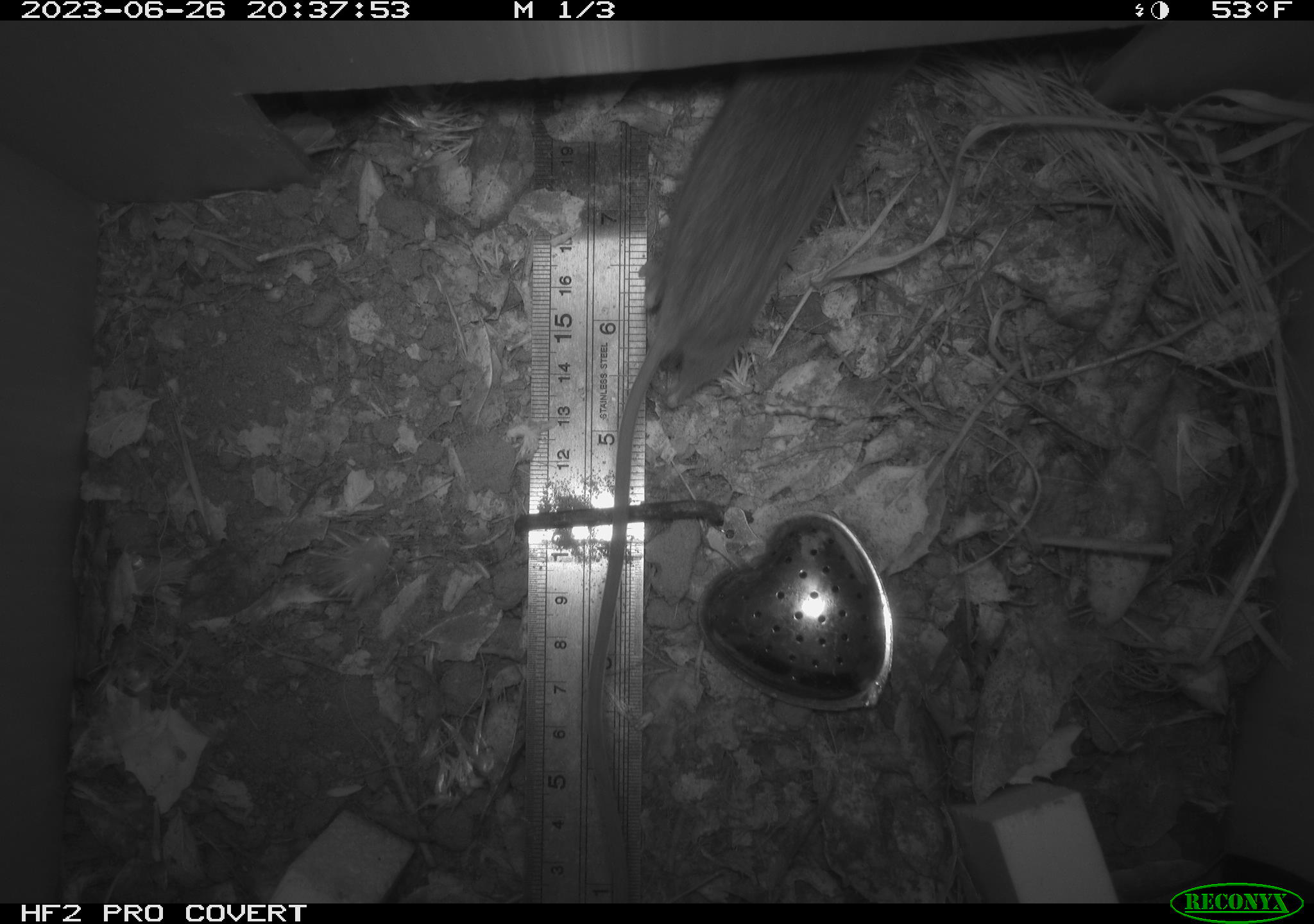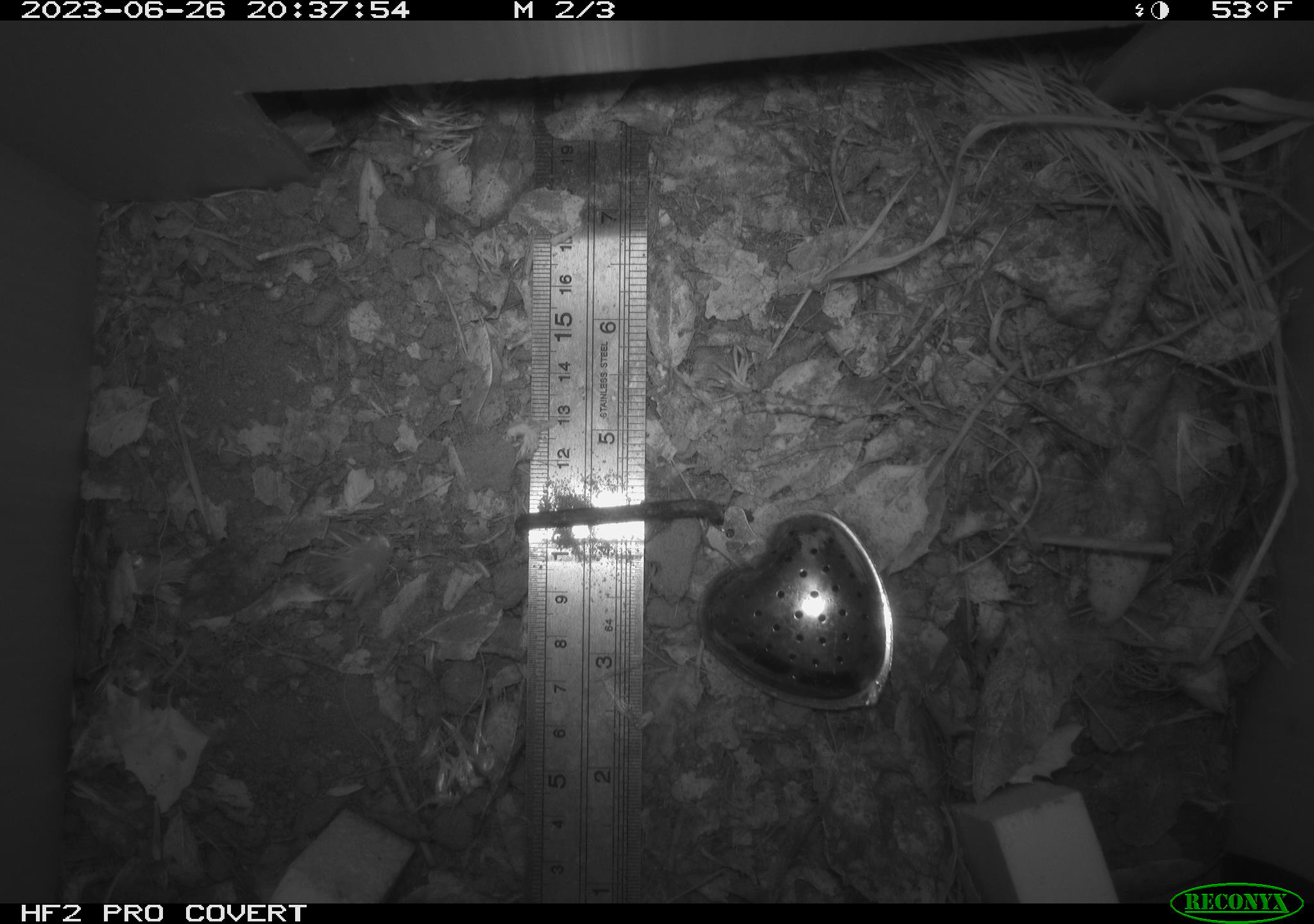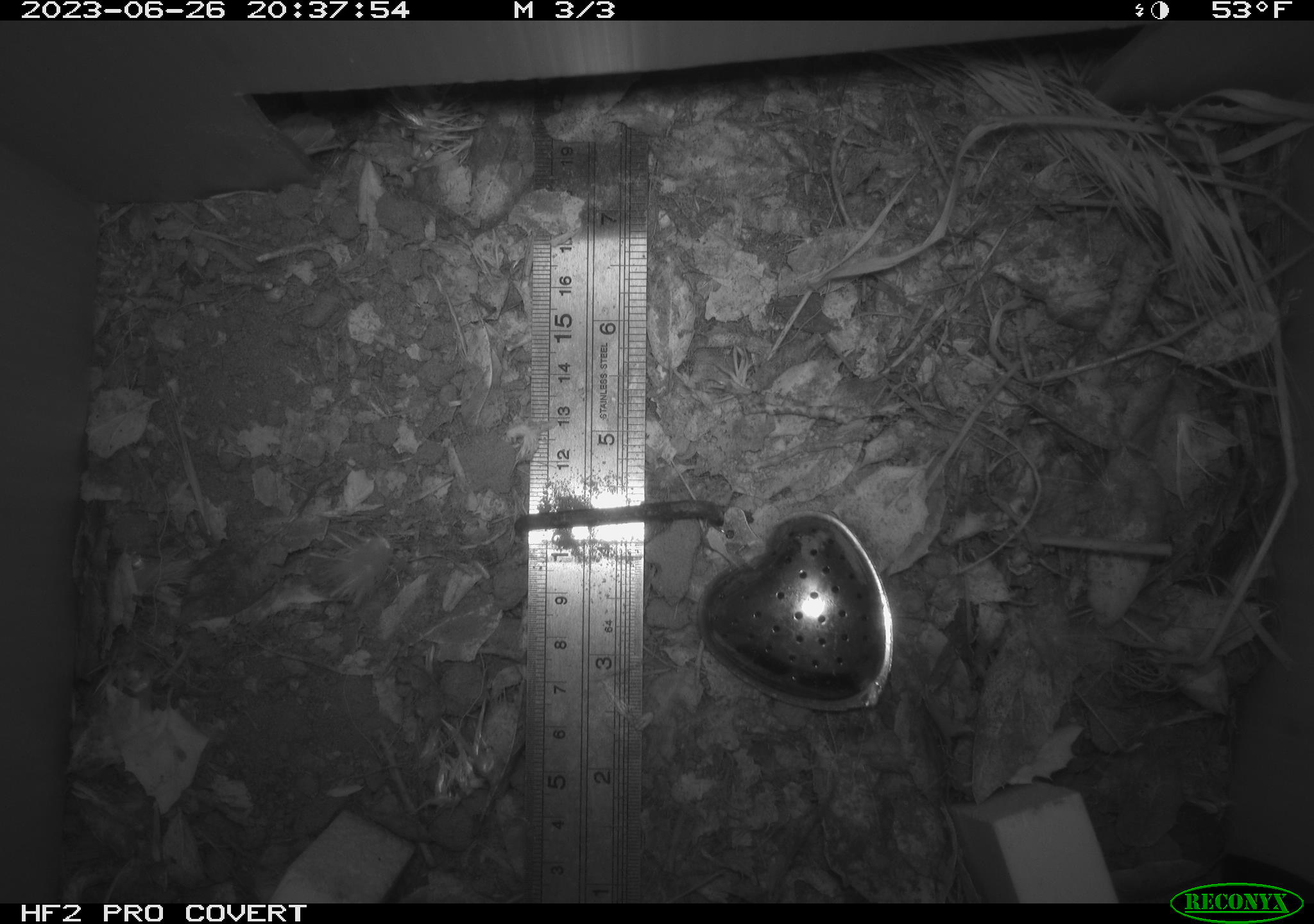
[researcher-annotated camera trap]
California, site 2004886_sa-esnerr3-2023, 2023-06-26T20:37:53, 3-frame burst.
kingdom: Animalia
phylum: Chordata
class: Mammalia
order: Rodentia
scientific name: Rodentia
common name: mouse species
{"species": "mouse species (Rodentia)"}